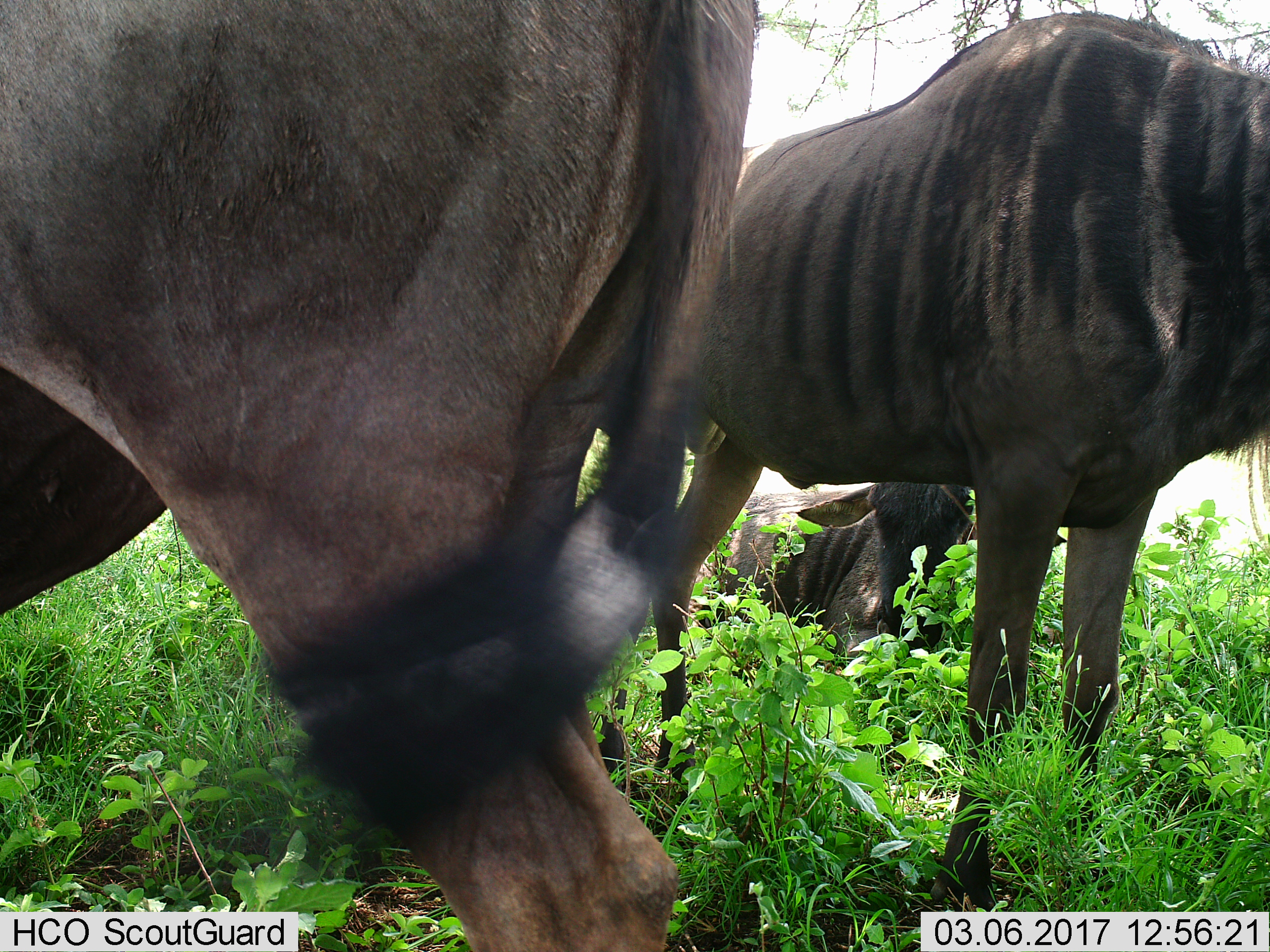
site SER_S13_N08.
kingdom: Animalia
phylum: Chordata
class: Mammalia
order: Artiodactyla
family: Bovidae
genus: Connochaetes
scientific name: Connochaetes taurinus taurinus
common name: blue wildebeest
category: wildebeestblue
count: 3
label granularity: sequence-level